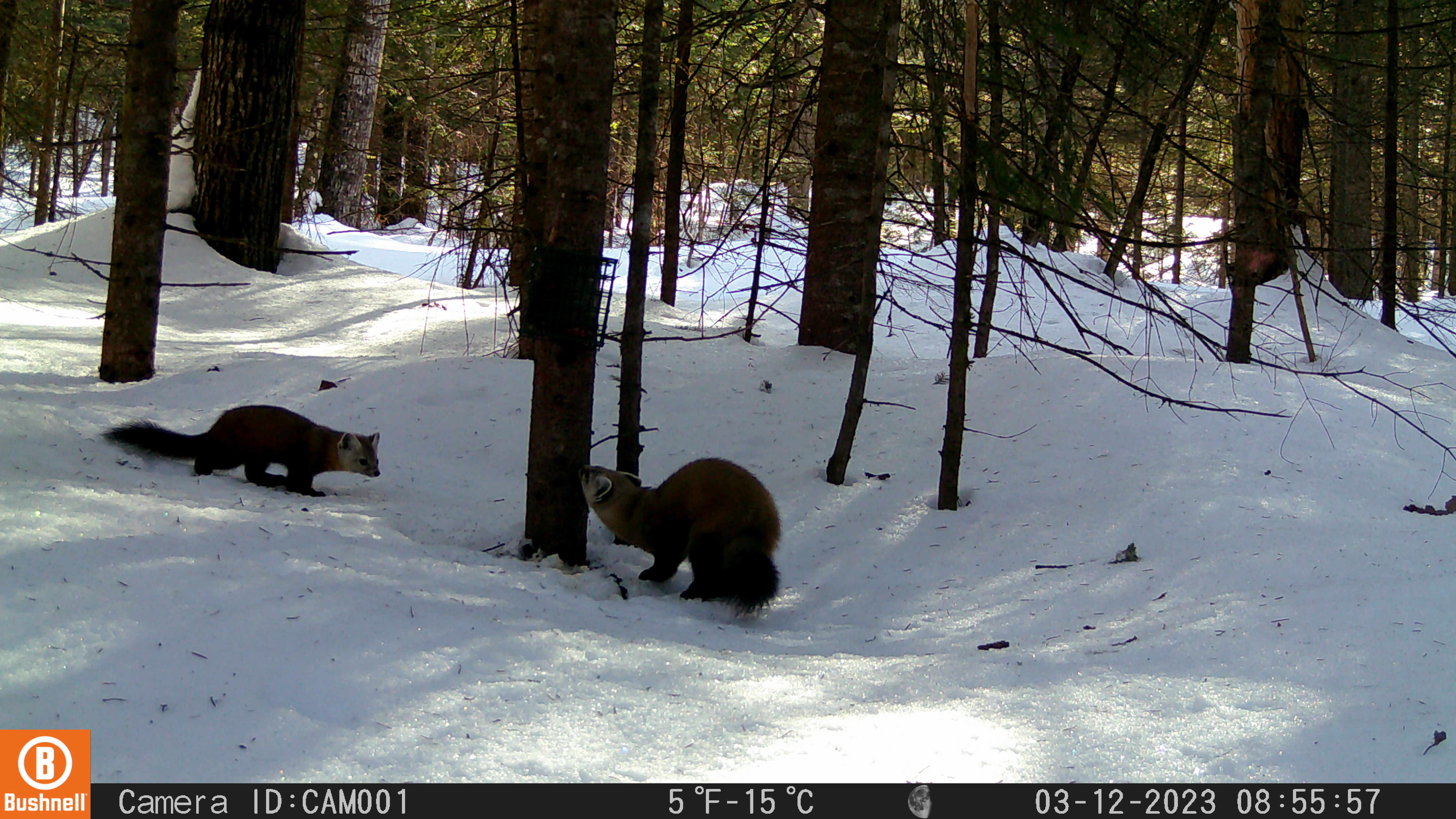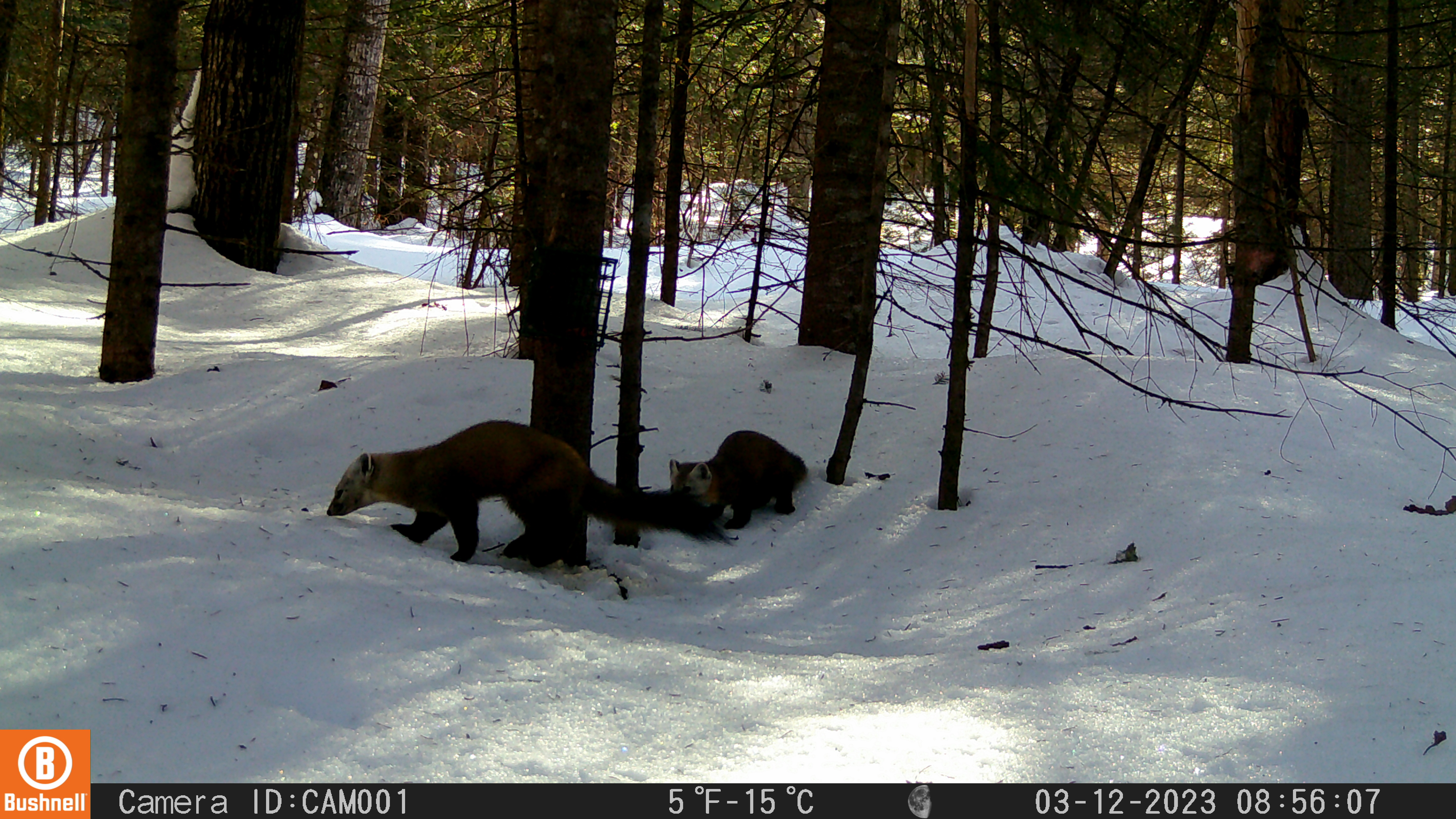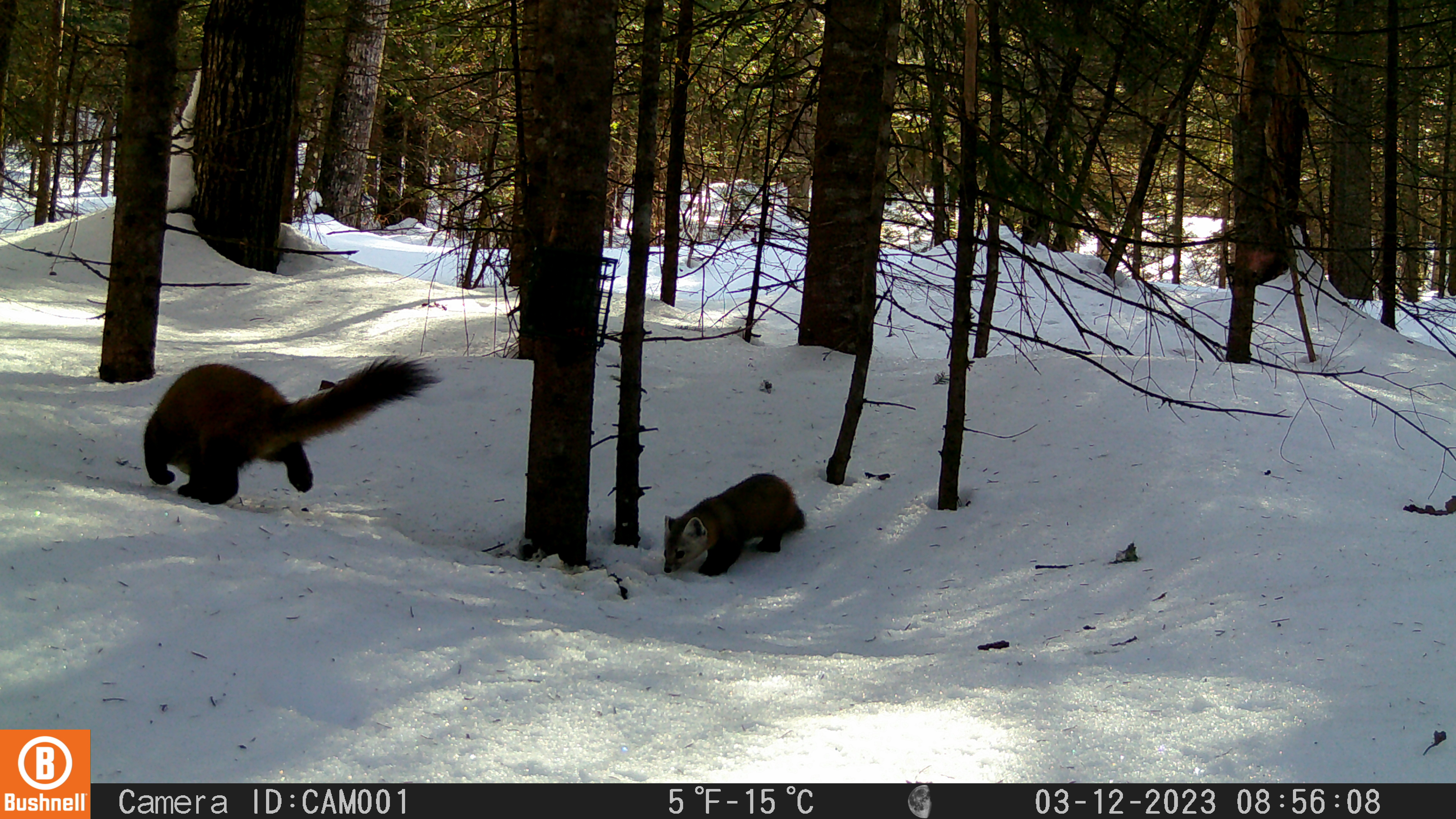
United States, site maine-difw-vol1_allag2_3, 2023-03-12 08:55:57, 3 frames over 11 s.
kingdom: Animalia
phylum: Chordata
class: Mammalia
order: Carnivora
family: Mustelidae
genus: Martes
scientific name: Martes americana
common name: american marten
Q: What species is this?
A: American marten (Martes americana).